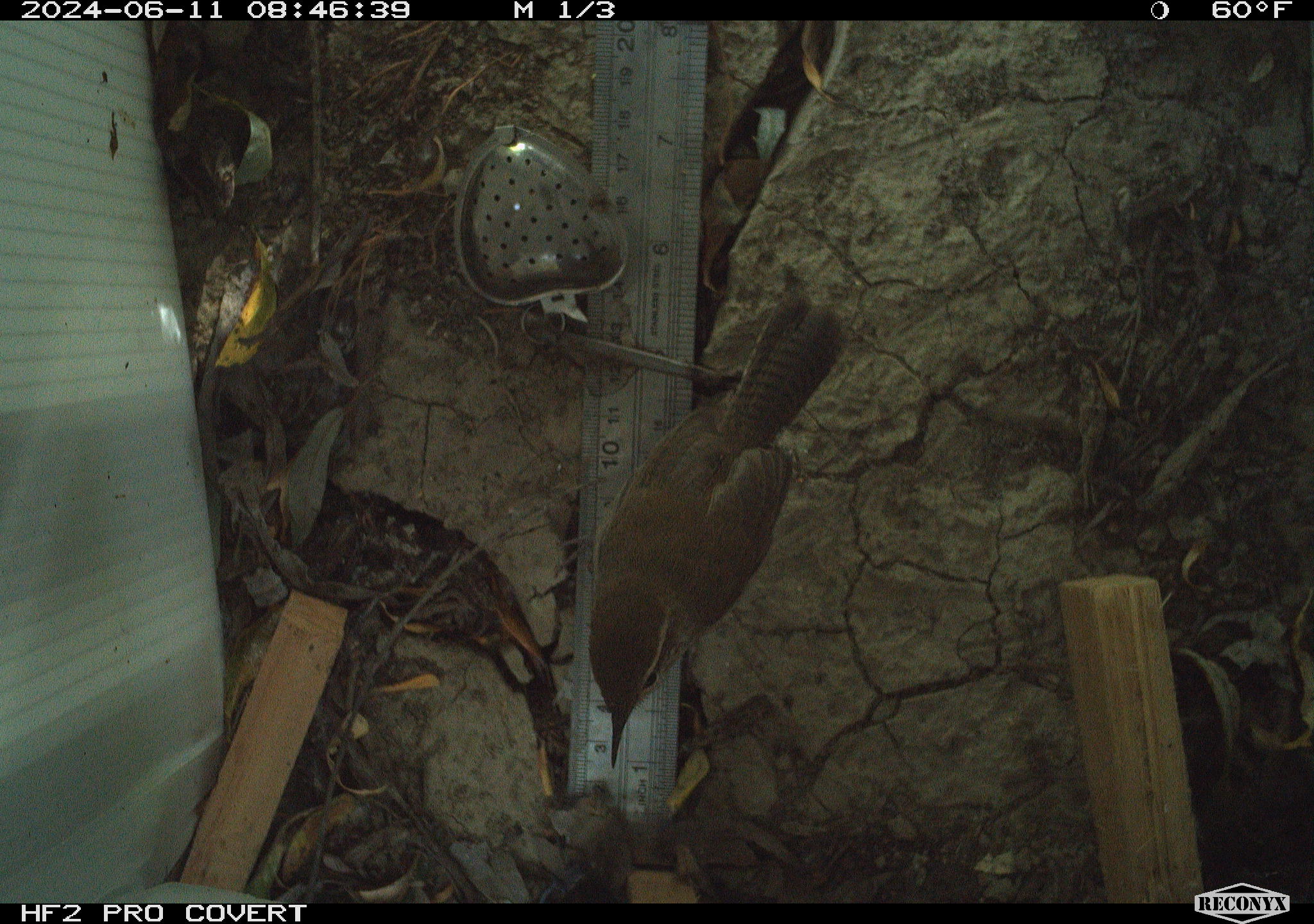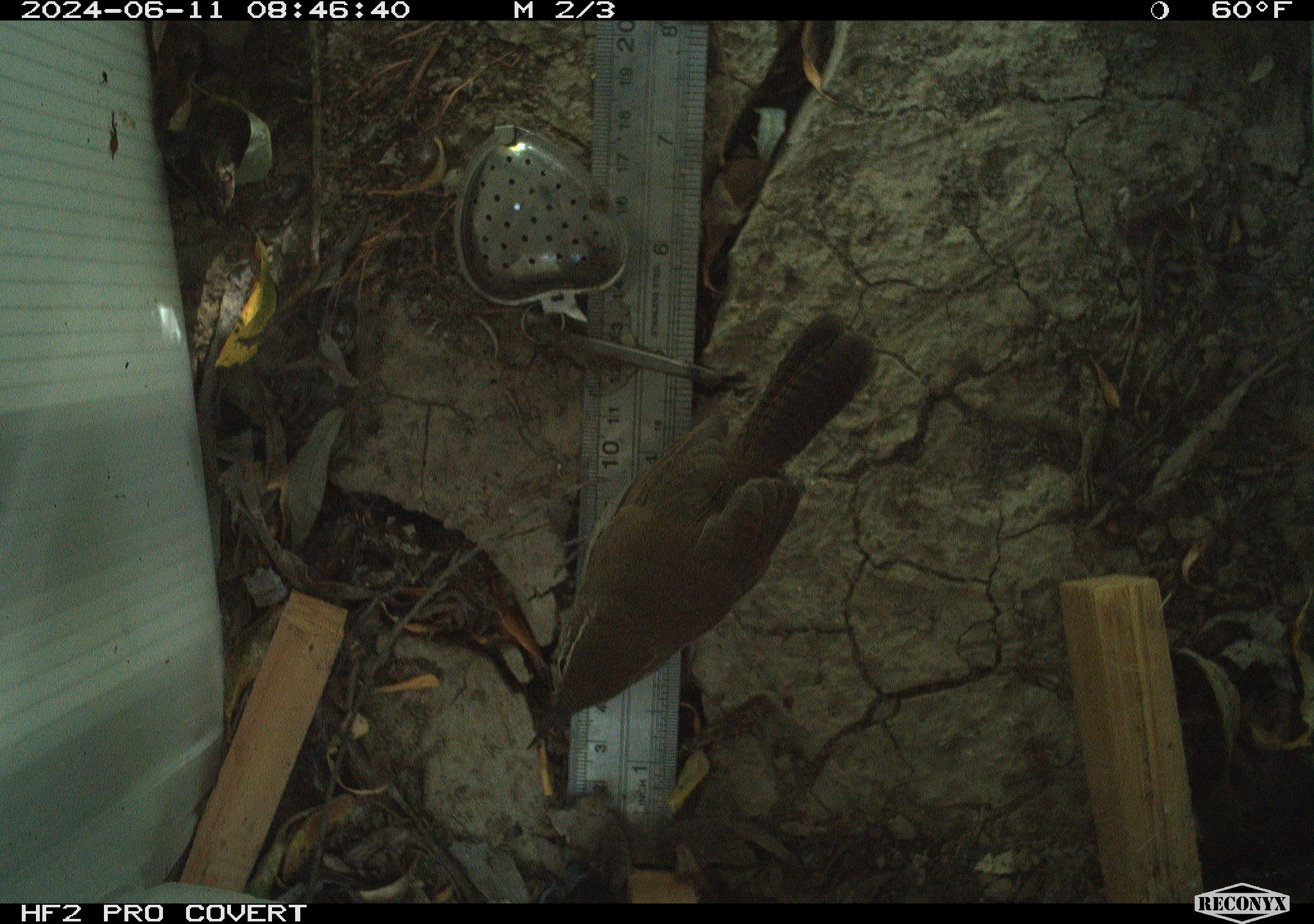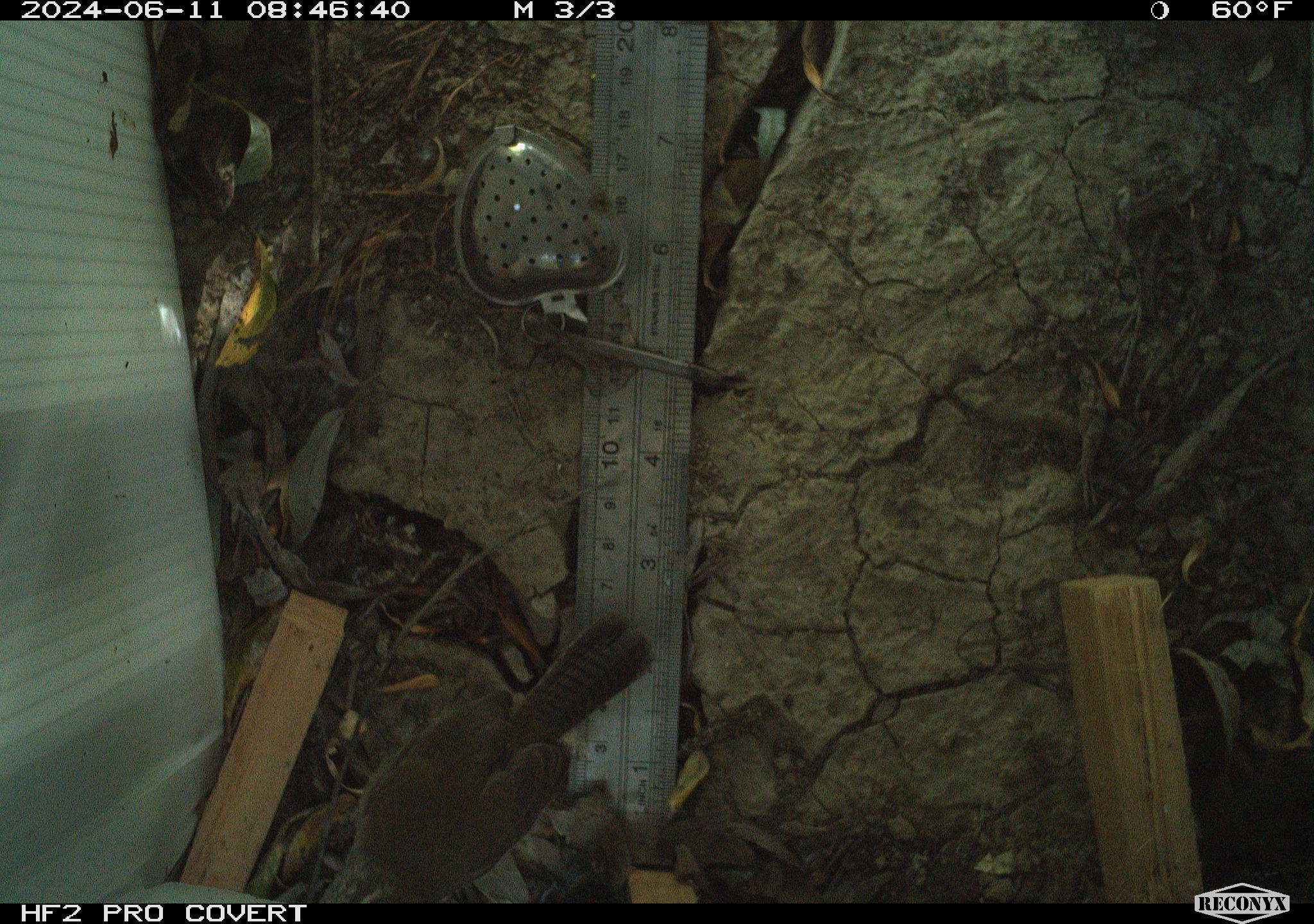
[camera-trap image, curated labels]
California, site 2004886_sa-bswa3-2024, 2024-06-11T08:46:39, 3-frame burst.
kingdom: Animalia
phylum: Chordata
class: Aves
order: Passeriformes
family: Troglodytidae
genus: Thryomanes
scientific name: Thryomanes bewickii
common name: bewick's wren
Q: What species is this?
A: Bewick's wren (Thryomanes bewickii).